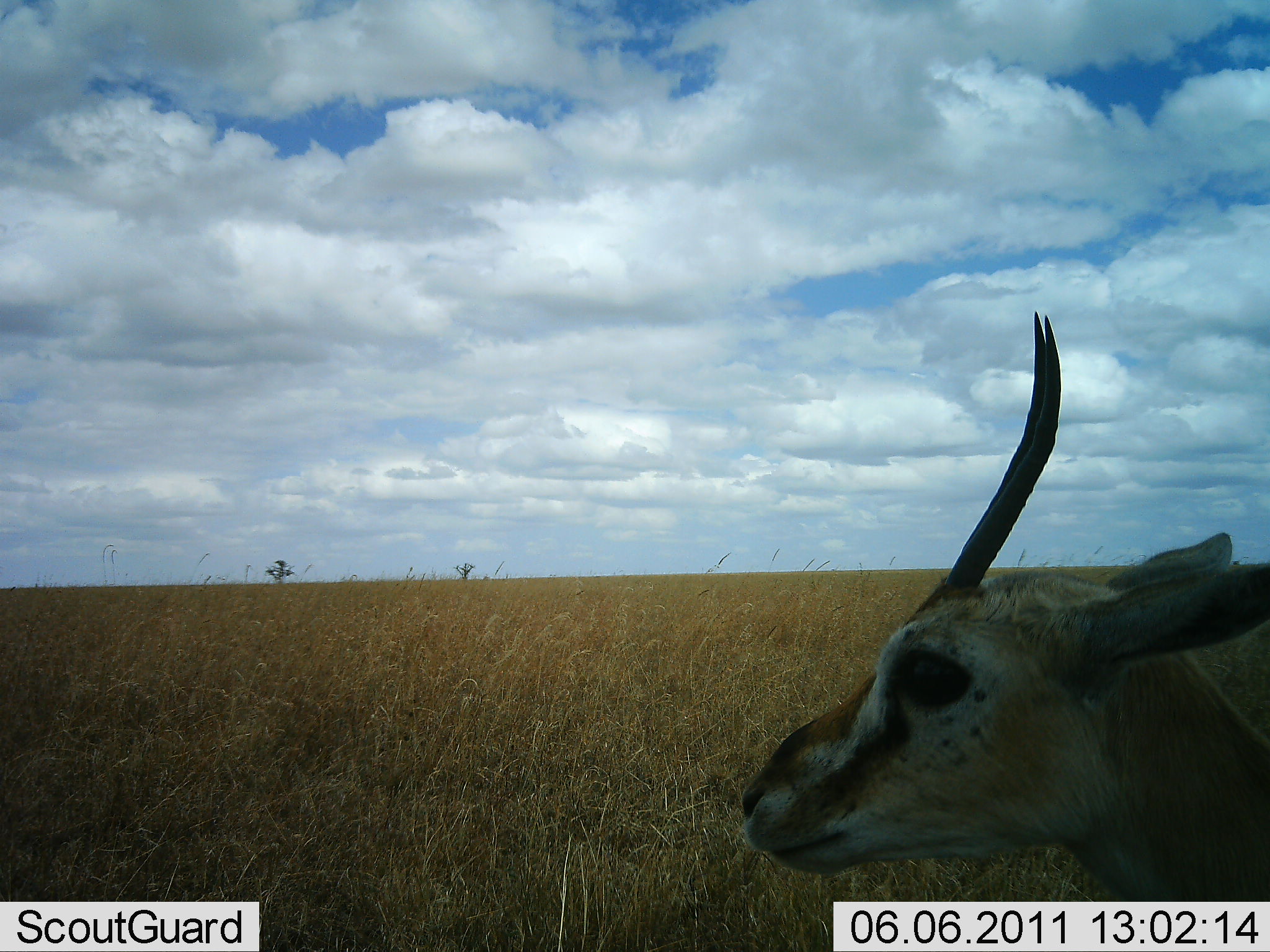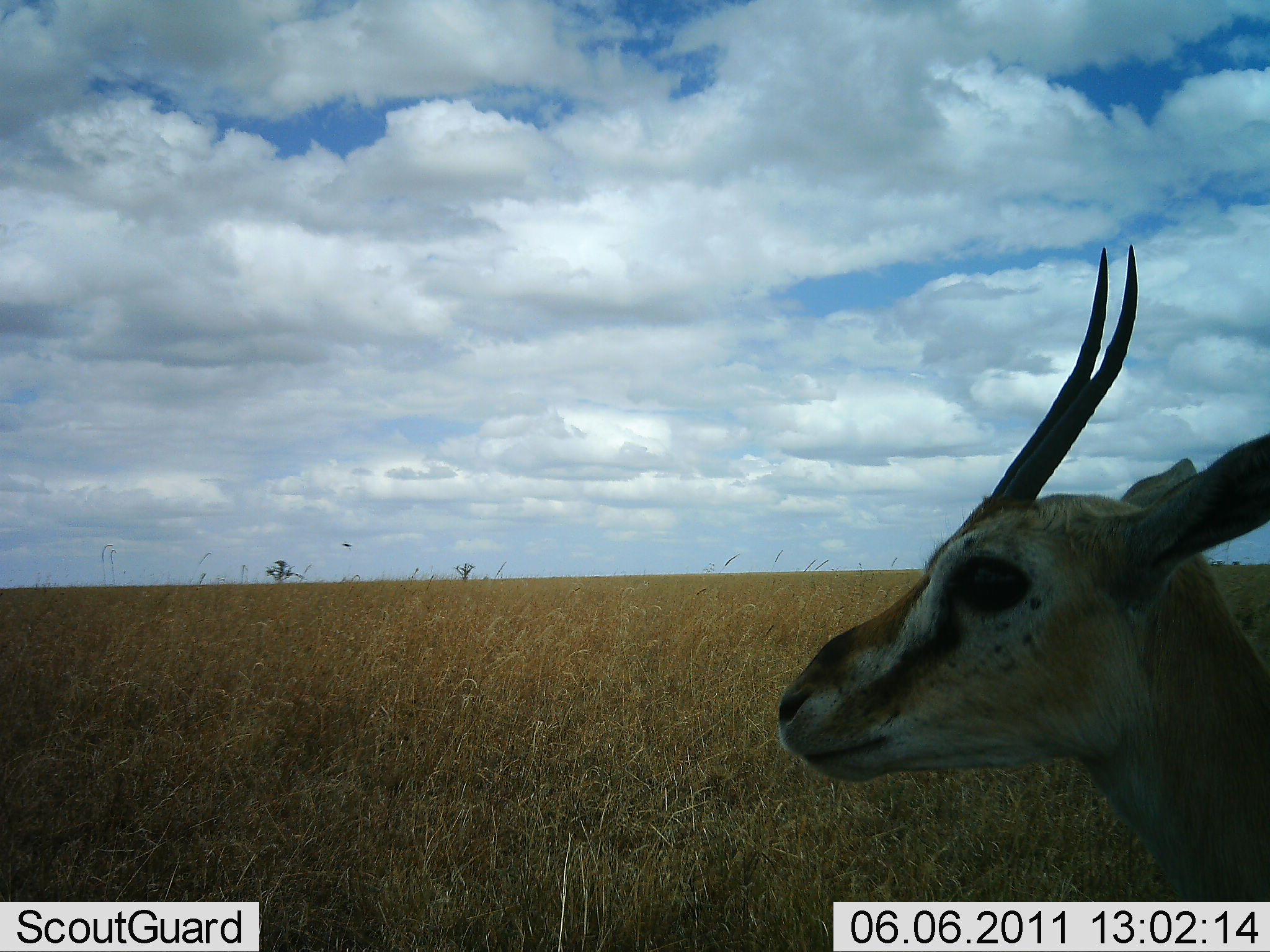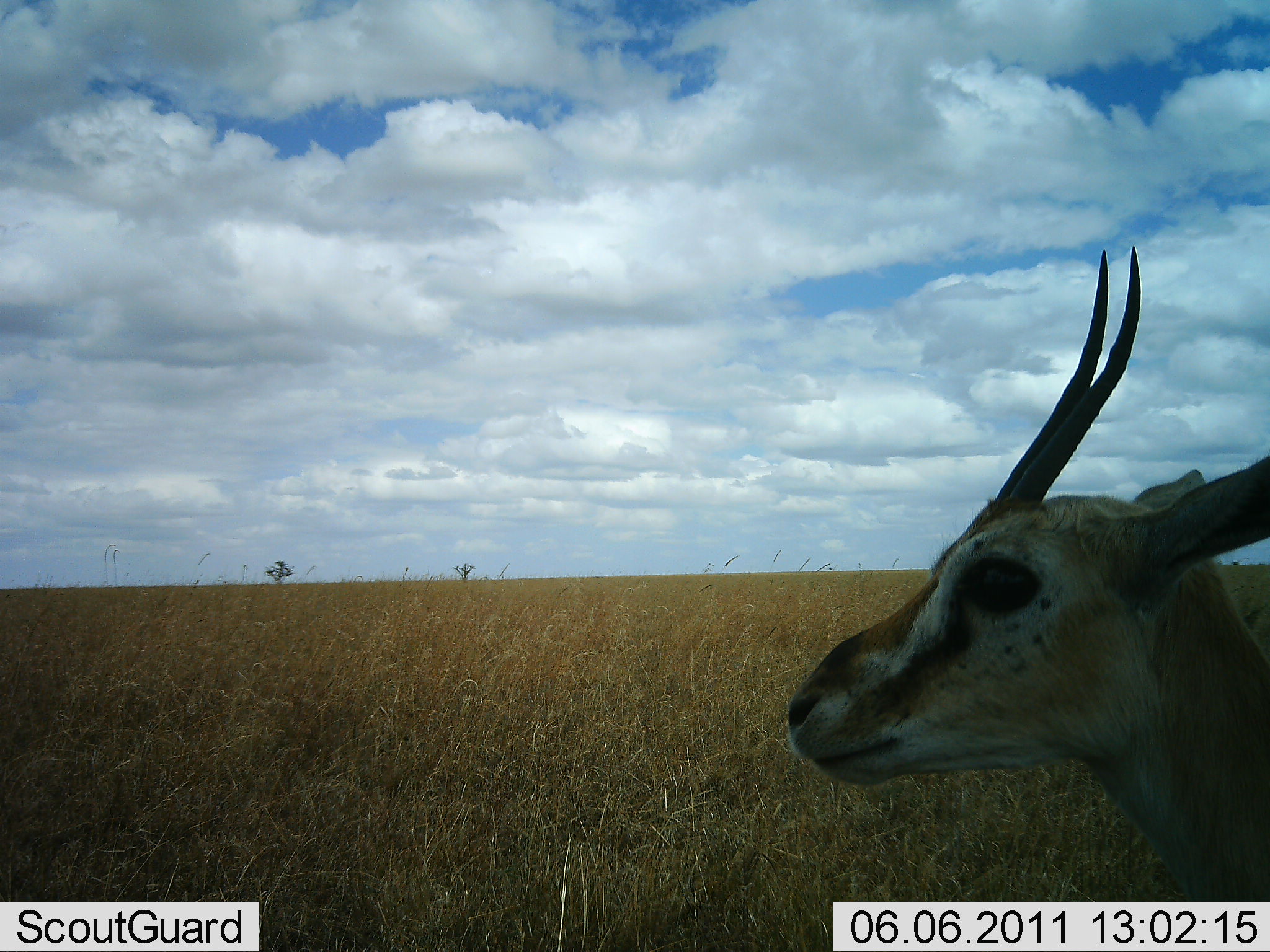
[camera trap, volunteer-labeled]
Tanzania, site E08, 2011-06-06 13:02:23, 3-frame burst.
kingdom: Animalia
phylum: Chordata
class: Mammalia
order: Artiodactyla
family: Bovidae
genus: Eudorcas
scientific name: Eudorcas thomsonii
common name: thomson's gazelle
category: gazellethomsons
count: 1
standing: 82%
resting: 18%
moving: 0%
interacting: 0%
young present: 0%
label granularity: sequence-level